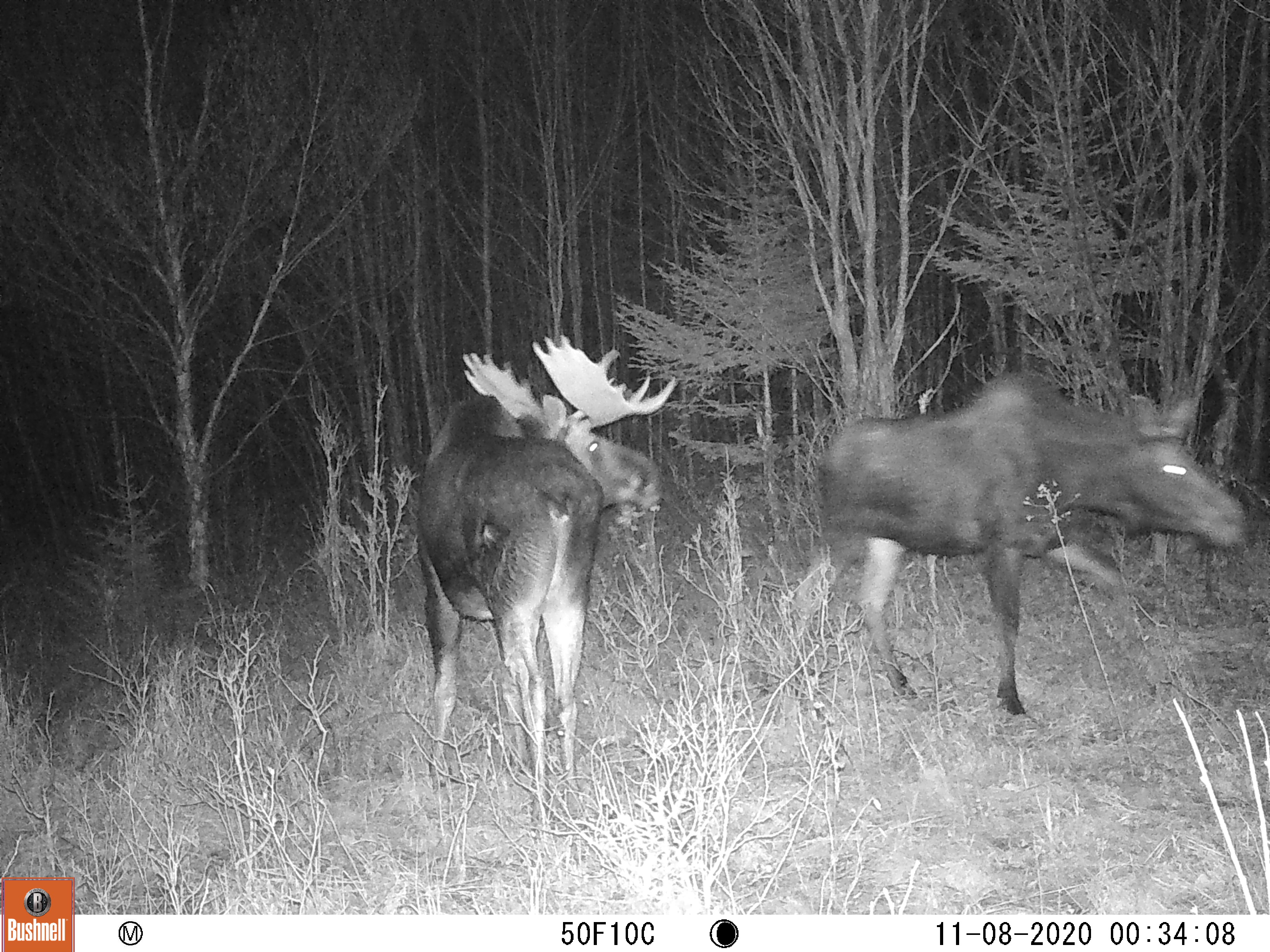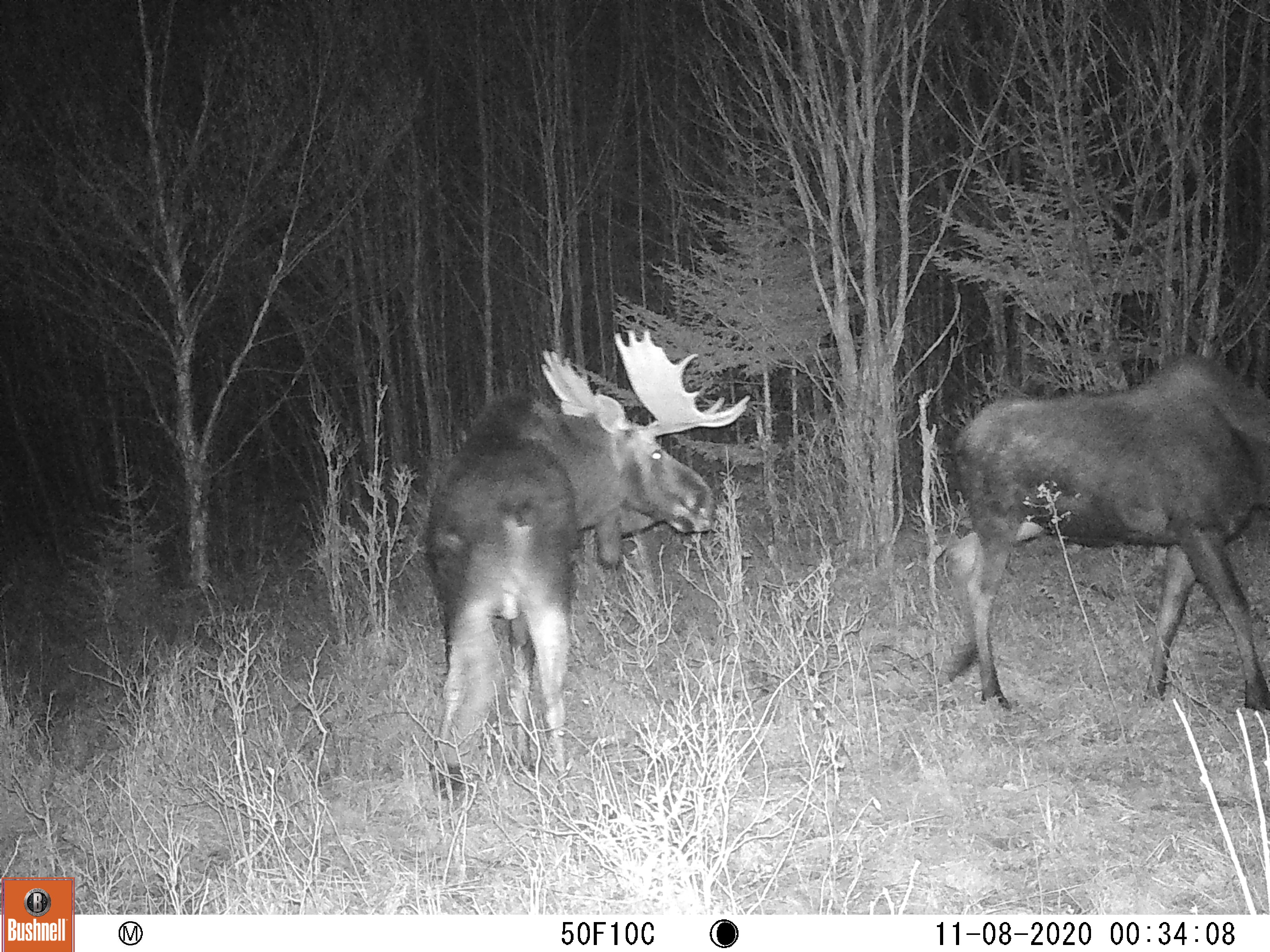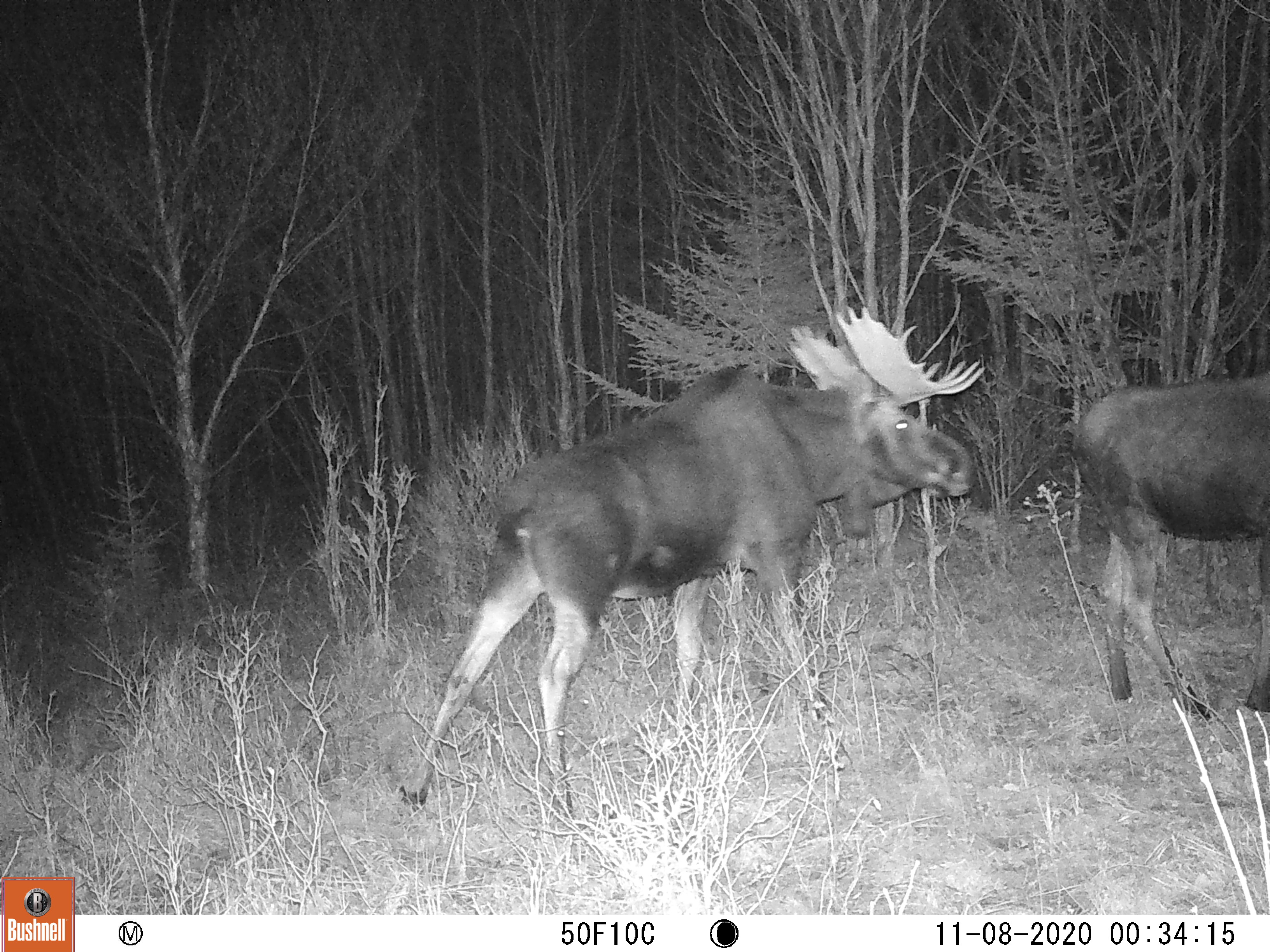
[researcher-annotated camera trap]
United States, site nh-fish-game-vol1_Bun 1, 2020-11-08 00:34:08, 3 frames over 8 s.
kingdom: Animalia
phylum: Chordata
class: Mammalia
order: Artiodactyla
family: Cervidae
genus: Alces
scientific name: Alces alces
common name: moose